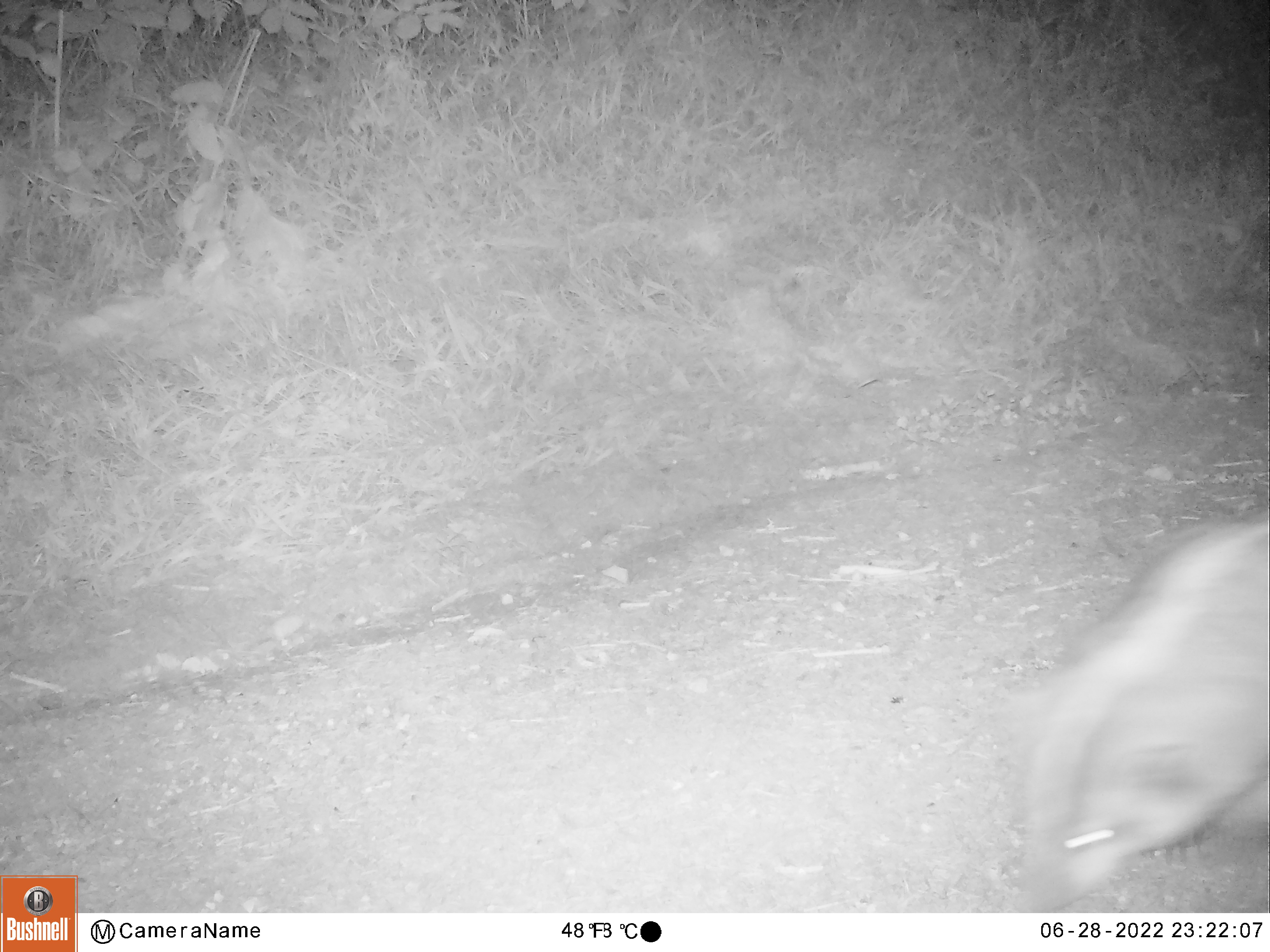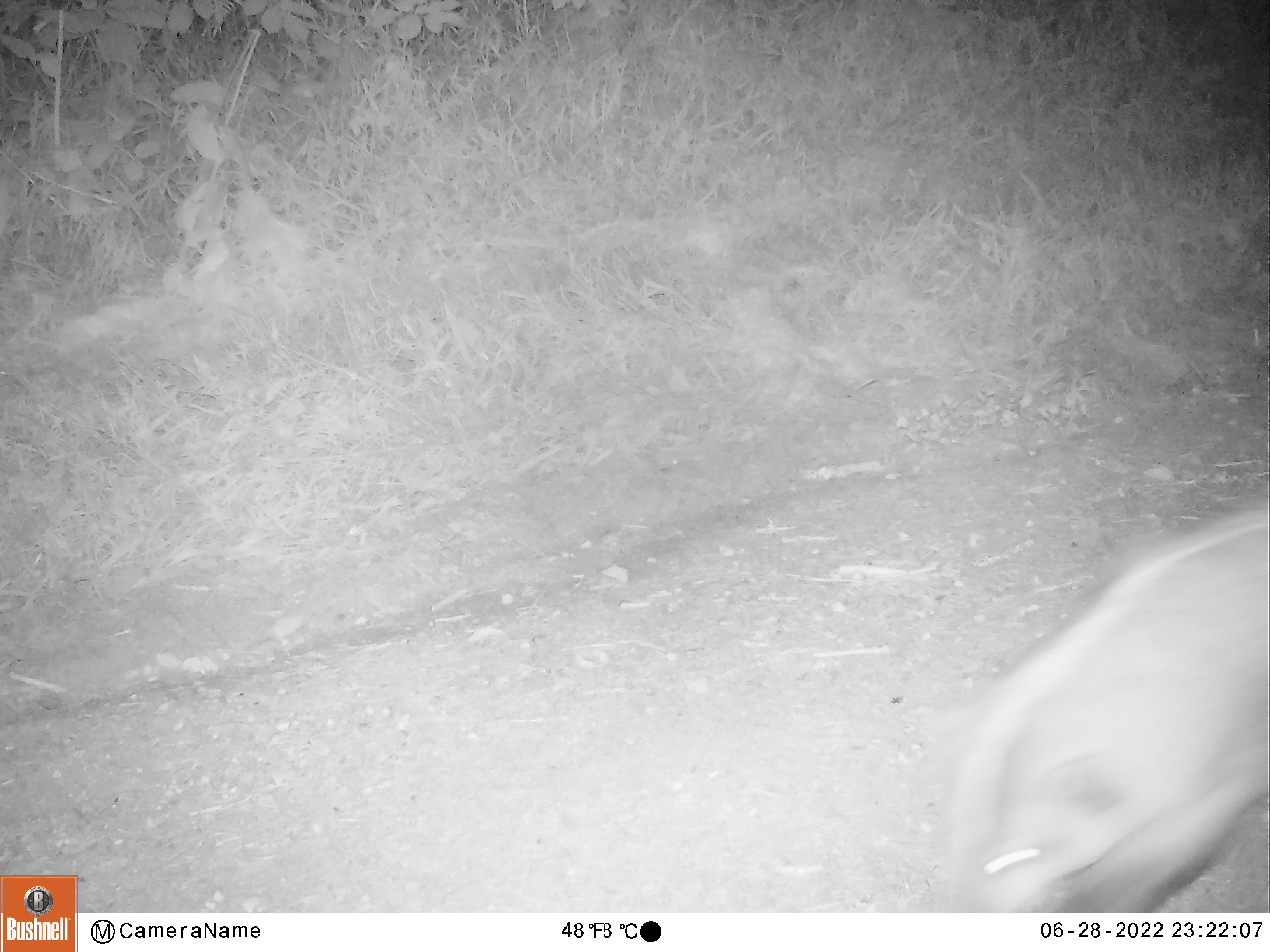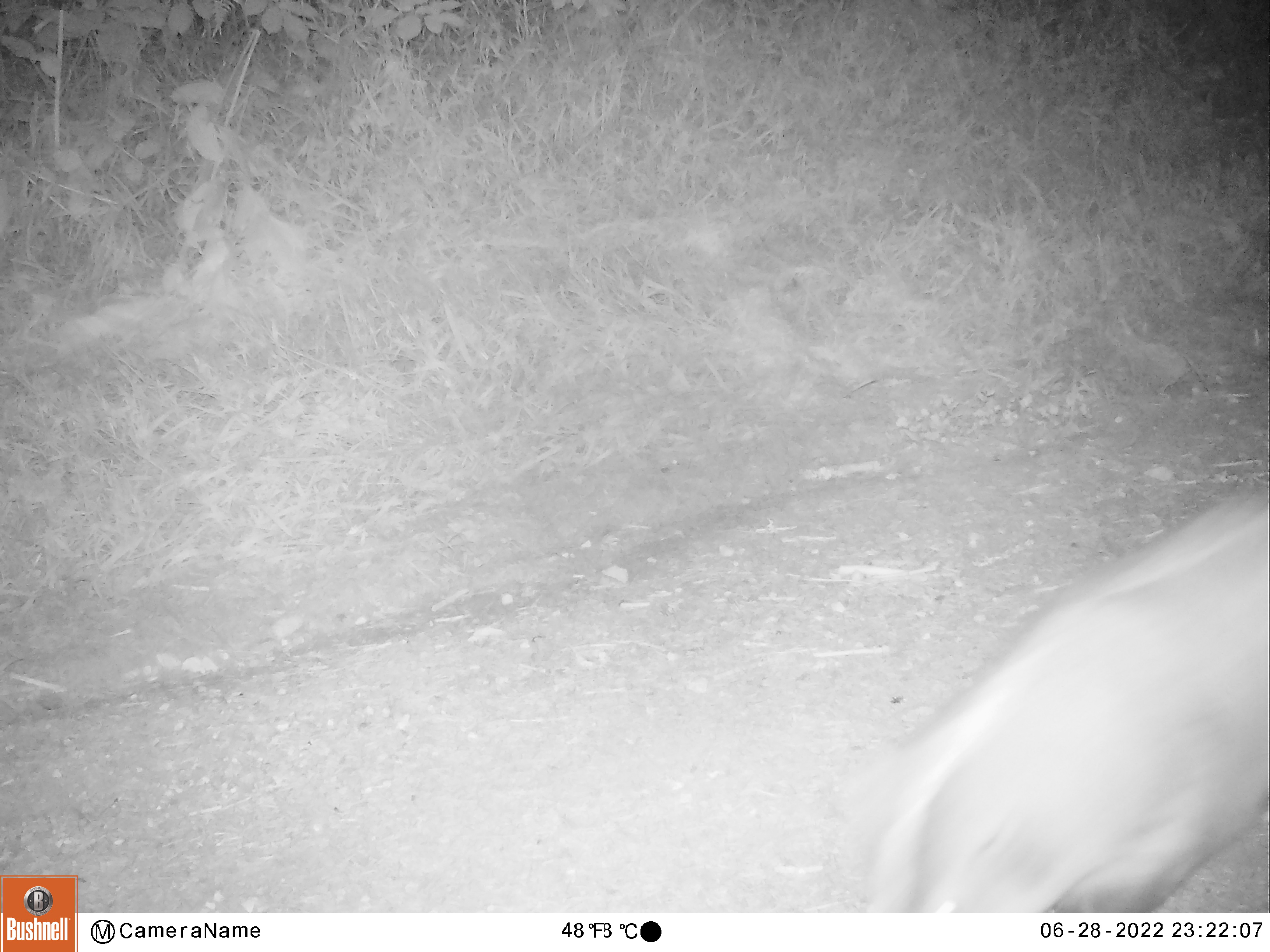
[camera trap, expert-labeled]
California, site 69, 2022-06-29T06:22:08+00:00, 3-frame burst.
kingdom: Animalia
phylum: Chordata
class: Mammalia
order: Didelphimorphia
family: Didelphidae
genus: Didelphis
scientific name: Didelphis virginiana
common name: virginia opossum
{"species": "virginia opossum (Didelphis virginiana)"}